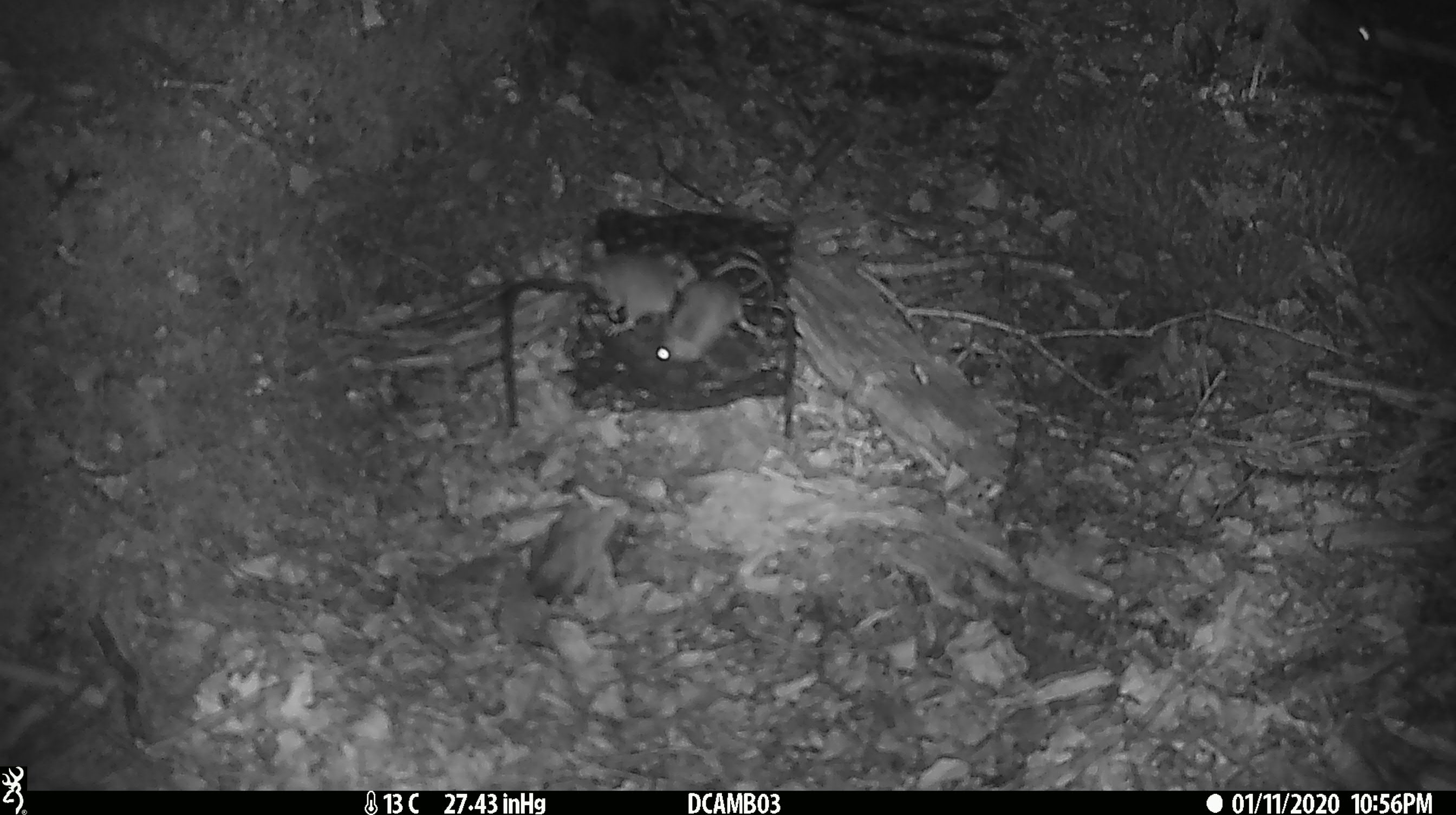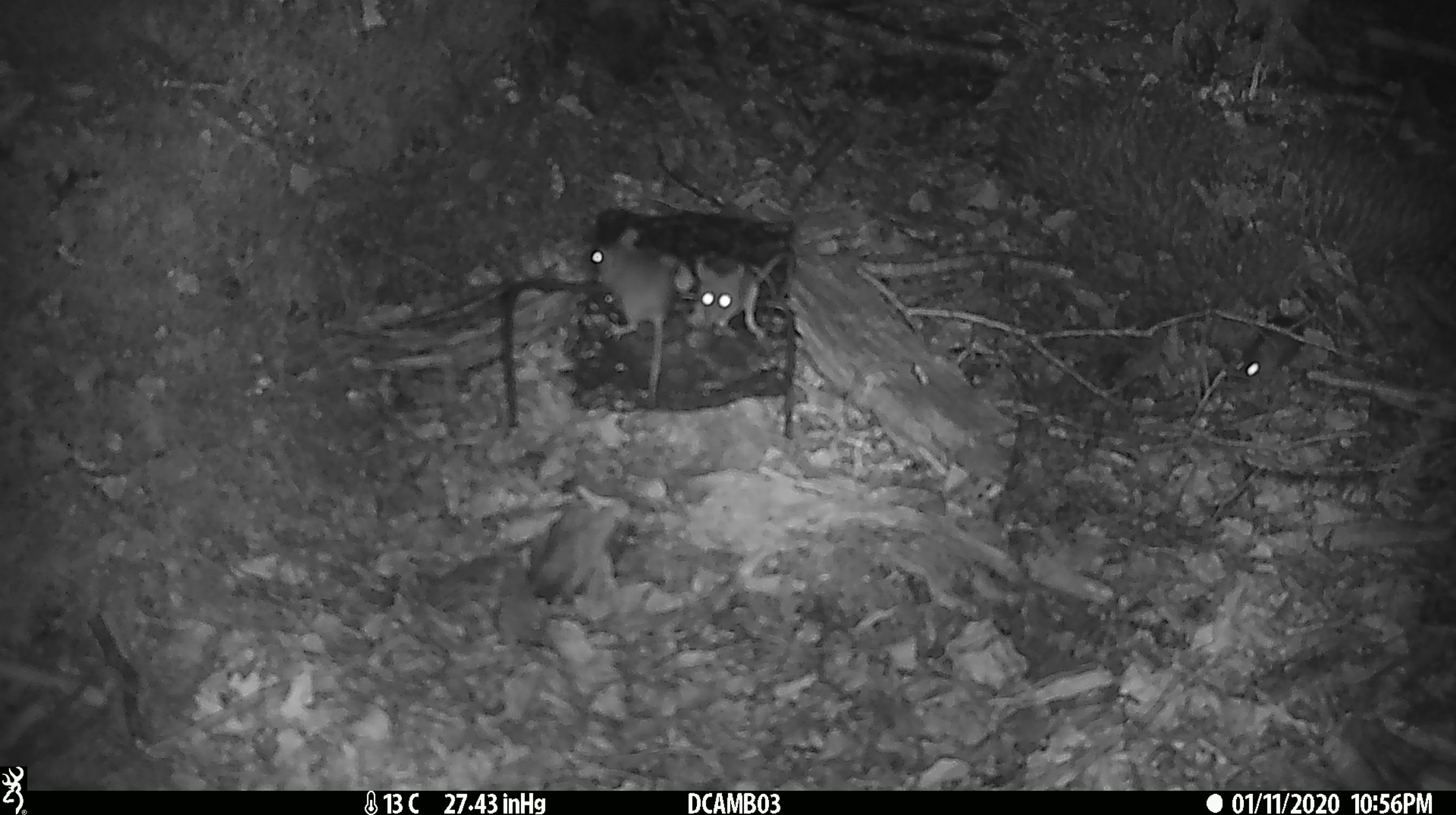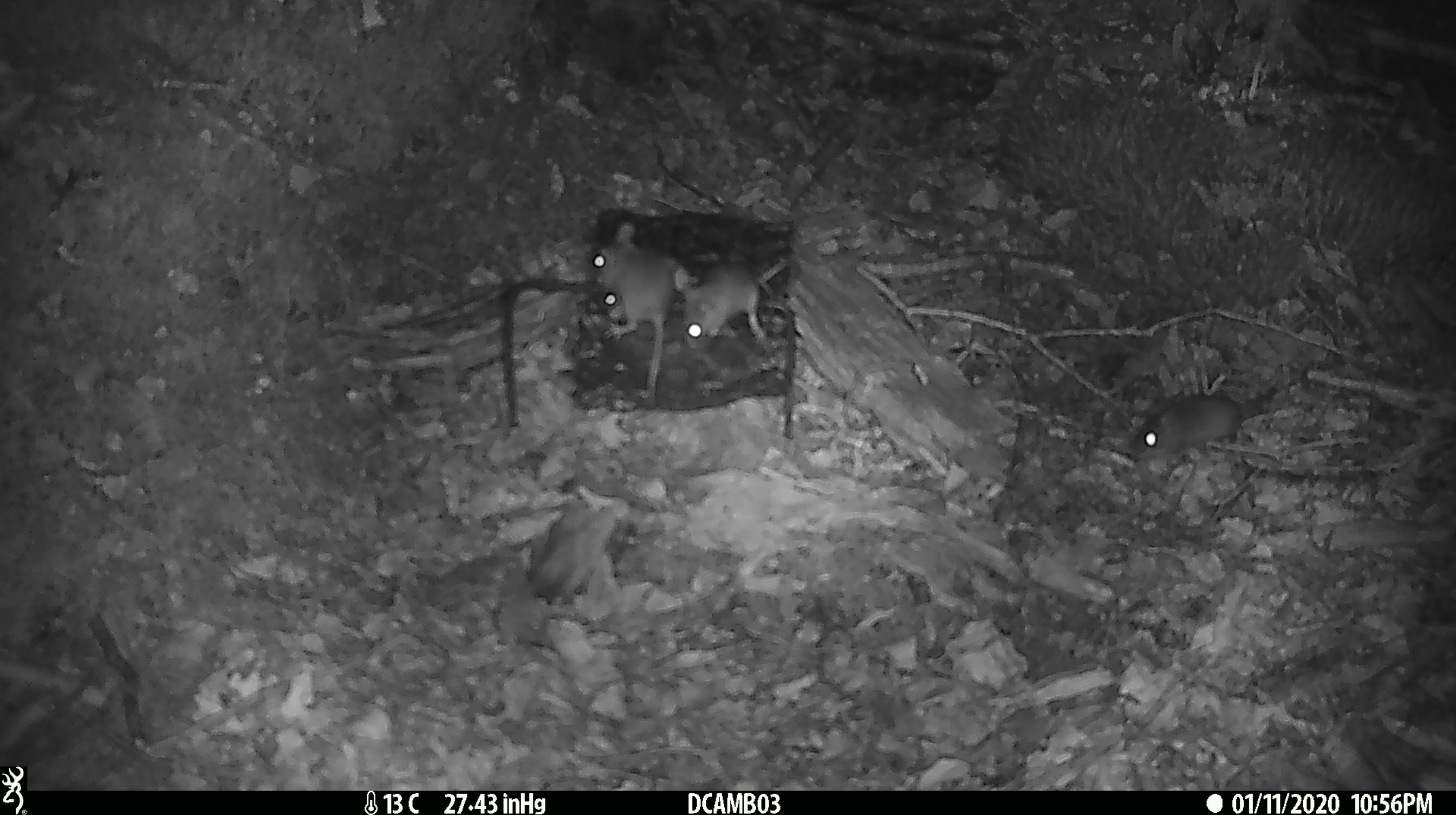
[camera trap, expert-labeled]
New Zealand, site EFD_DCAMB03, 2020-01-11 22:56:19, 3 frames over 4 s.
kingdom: Animalia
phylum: Chordata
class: Mammalia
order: Rodentia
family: Muridae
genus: Mus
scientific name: Mus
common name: mouse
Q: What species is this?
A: Mouse (Mus).